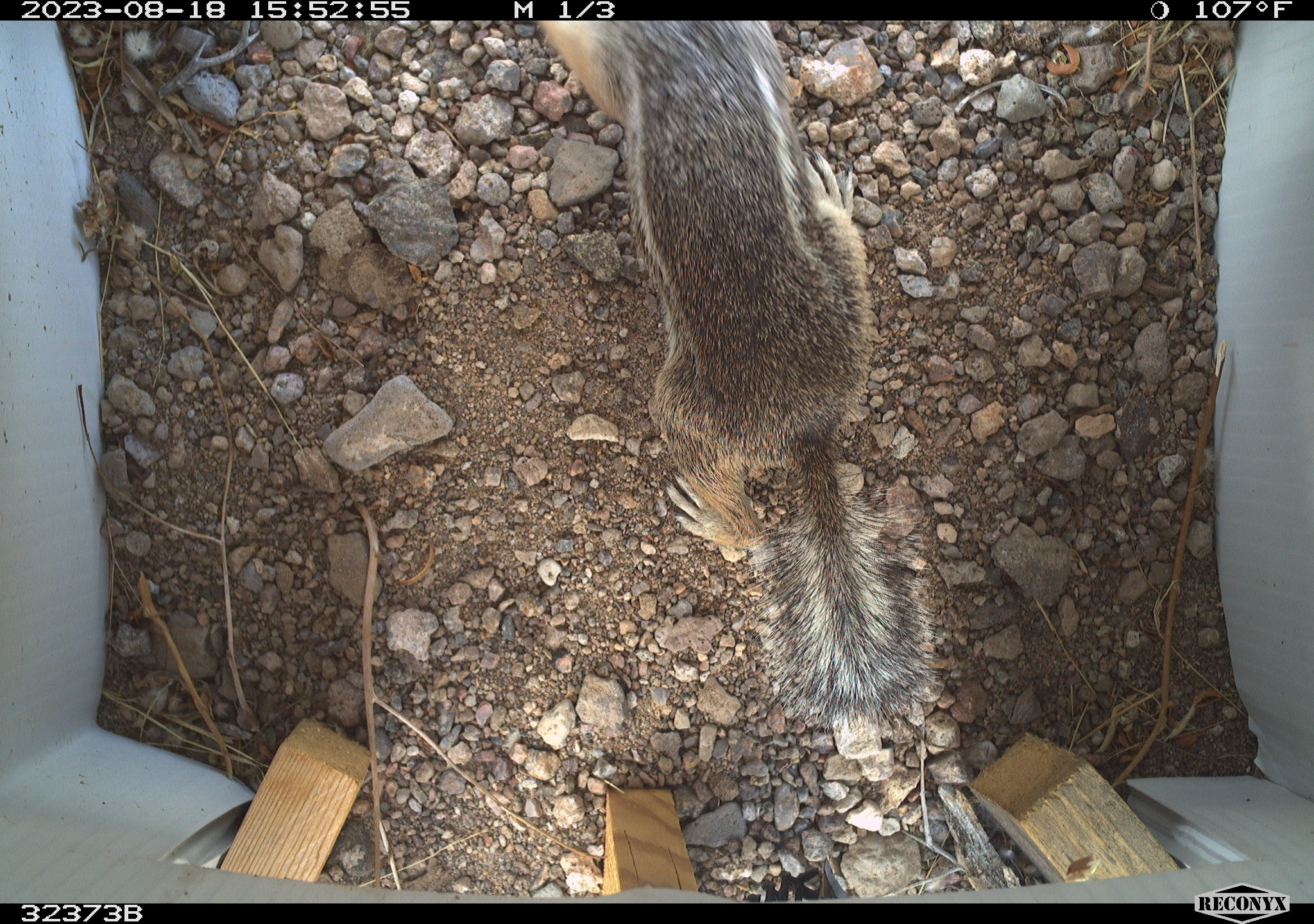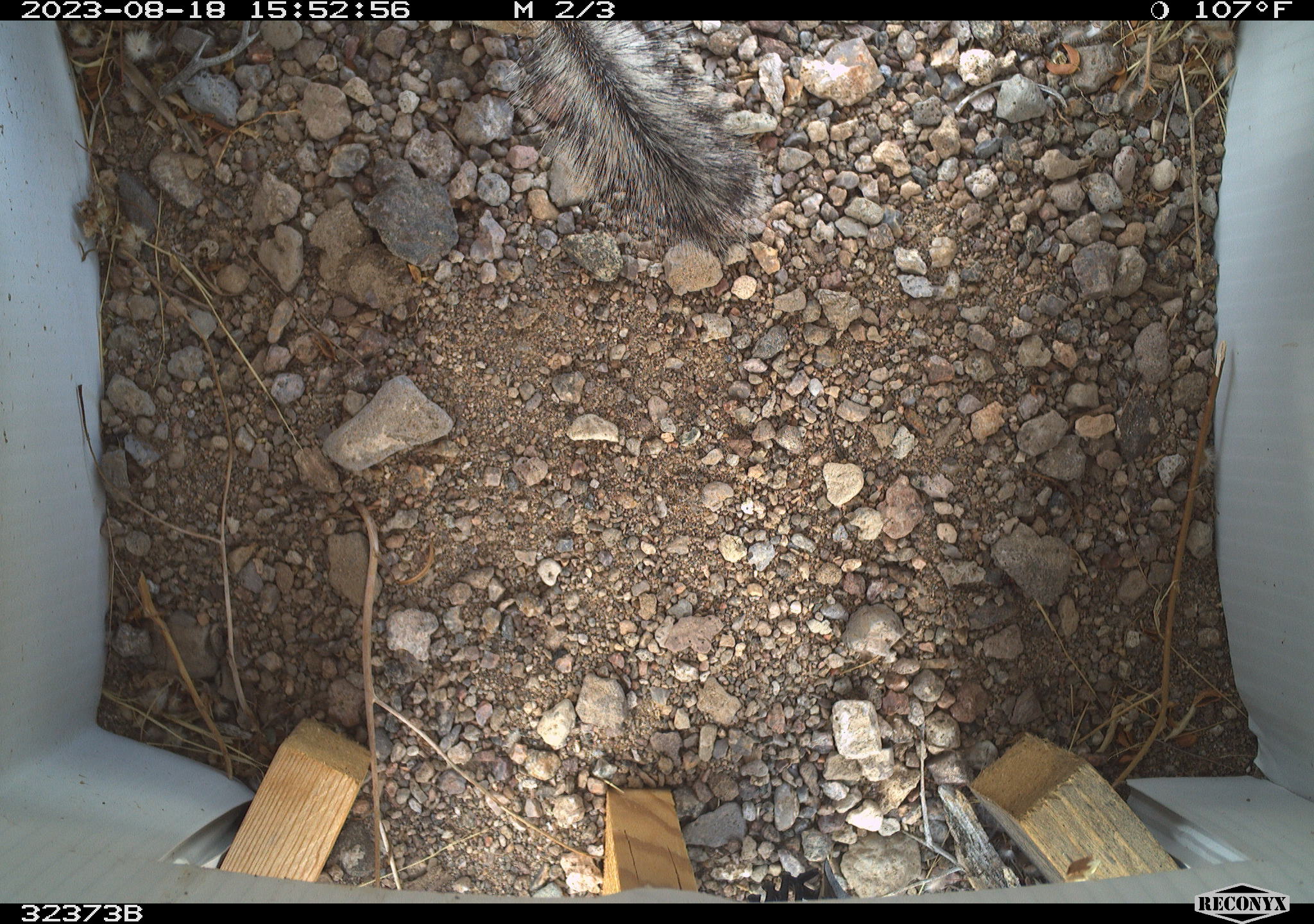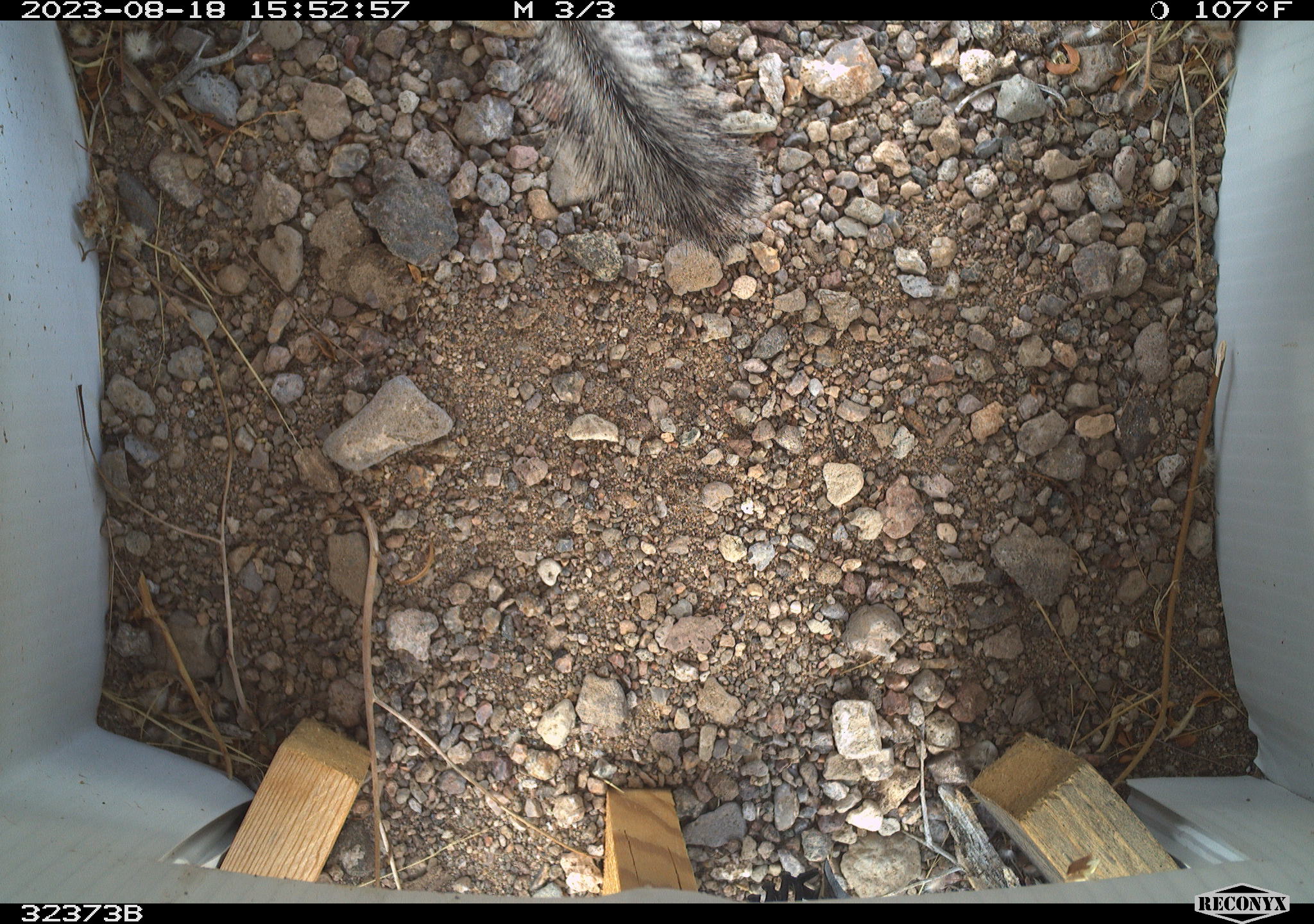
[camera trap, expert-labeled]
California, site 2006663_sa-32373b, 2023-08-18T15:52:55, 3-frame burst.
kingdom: Animalia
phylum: Chordata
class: Mammalia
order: Rodentia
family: Sciuridae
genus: Ammospermophilus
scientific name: Ammospermophilus leucurus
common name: white-tailed antelope squirrel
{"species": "white-tailed antelope squirrel (Ammospermophilus leucurus)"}